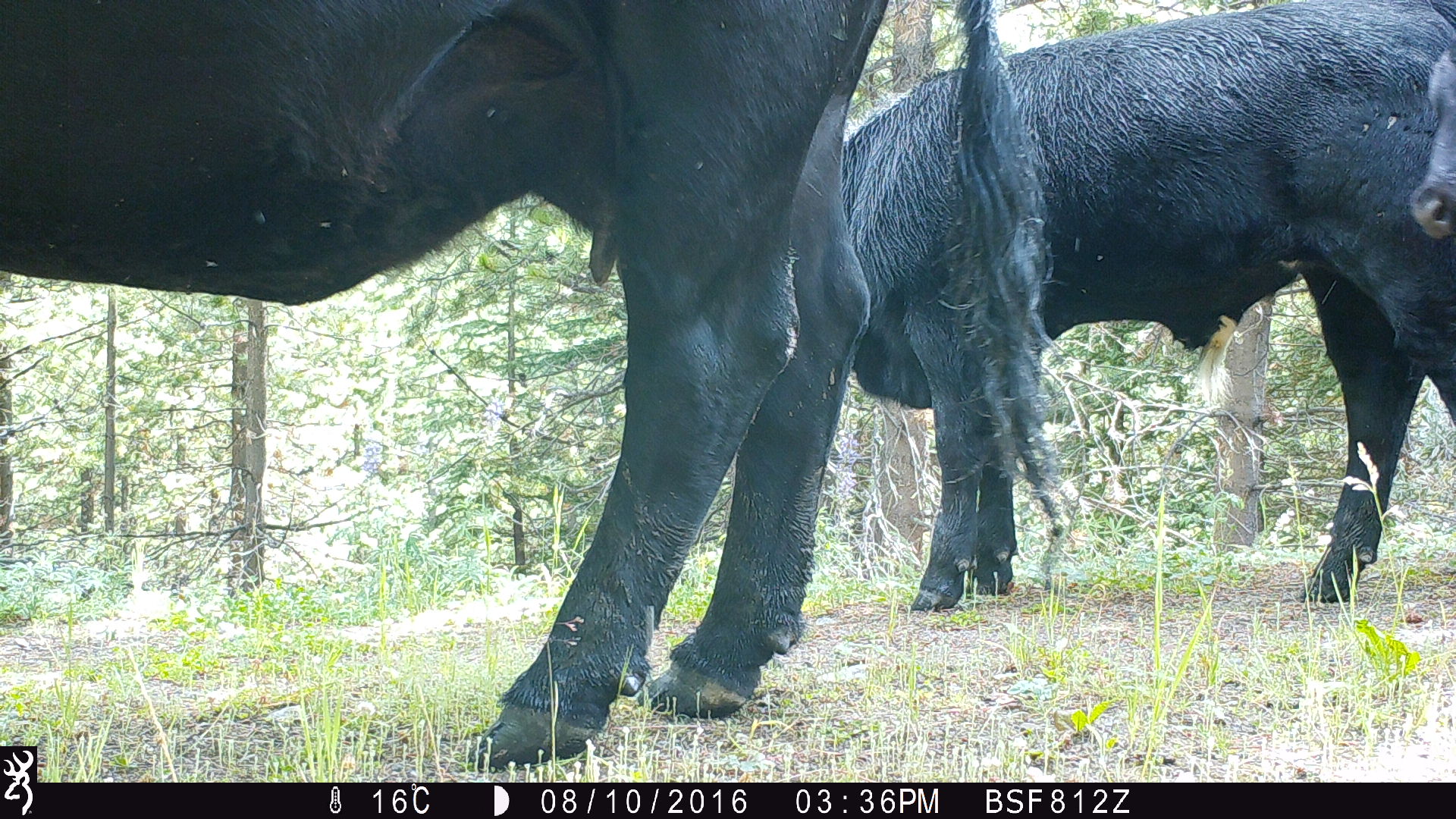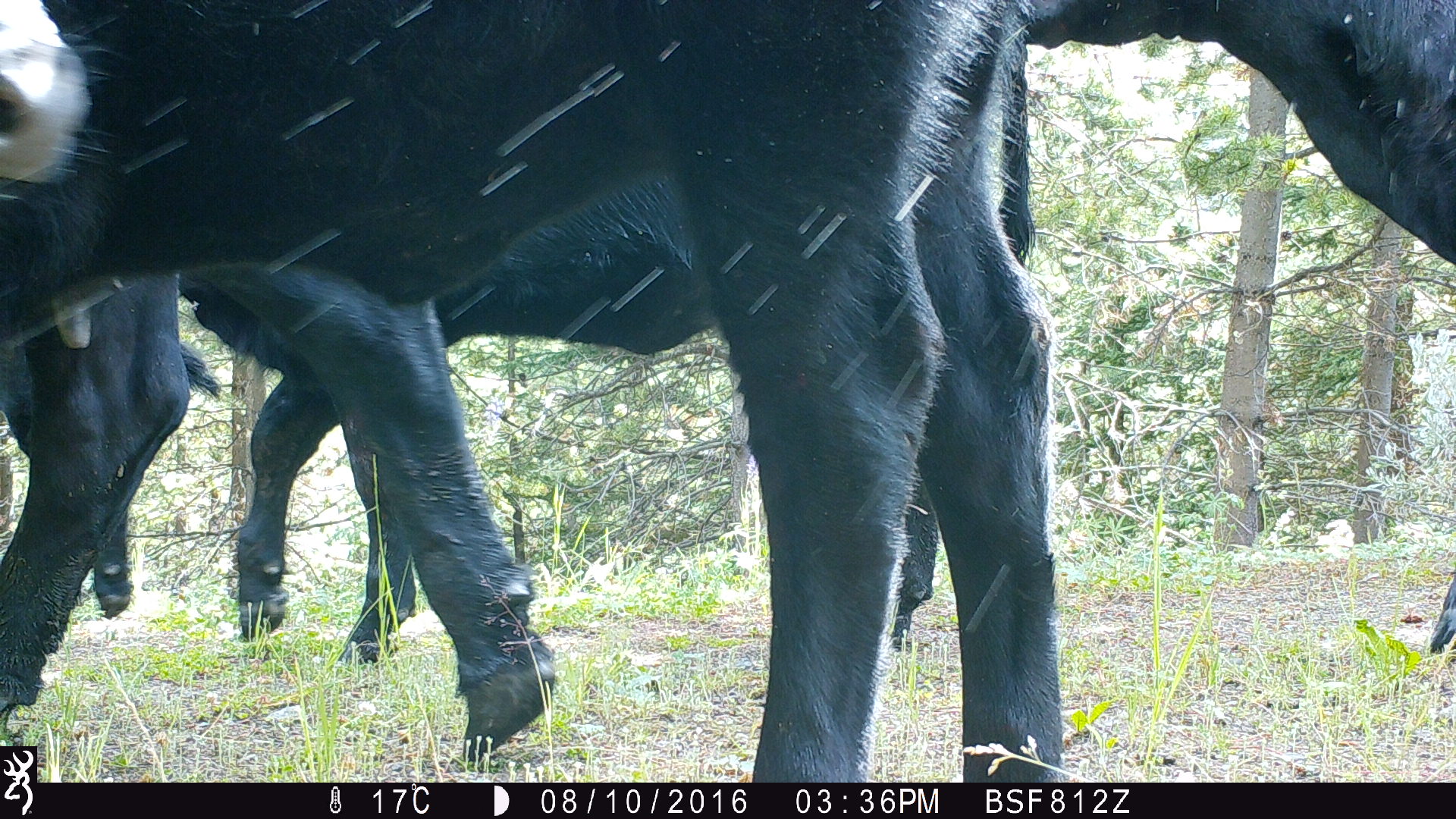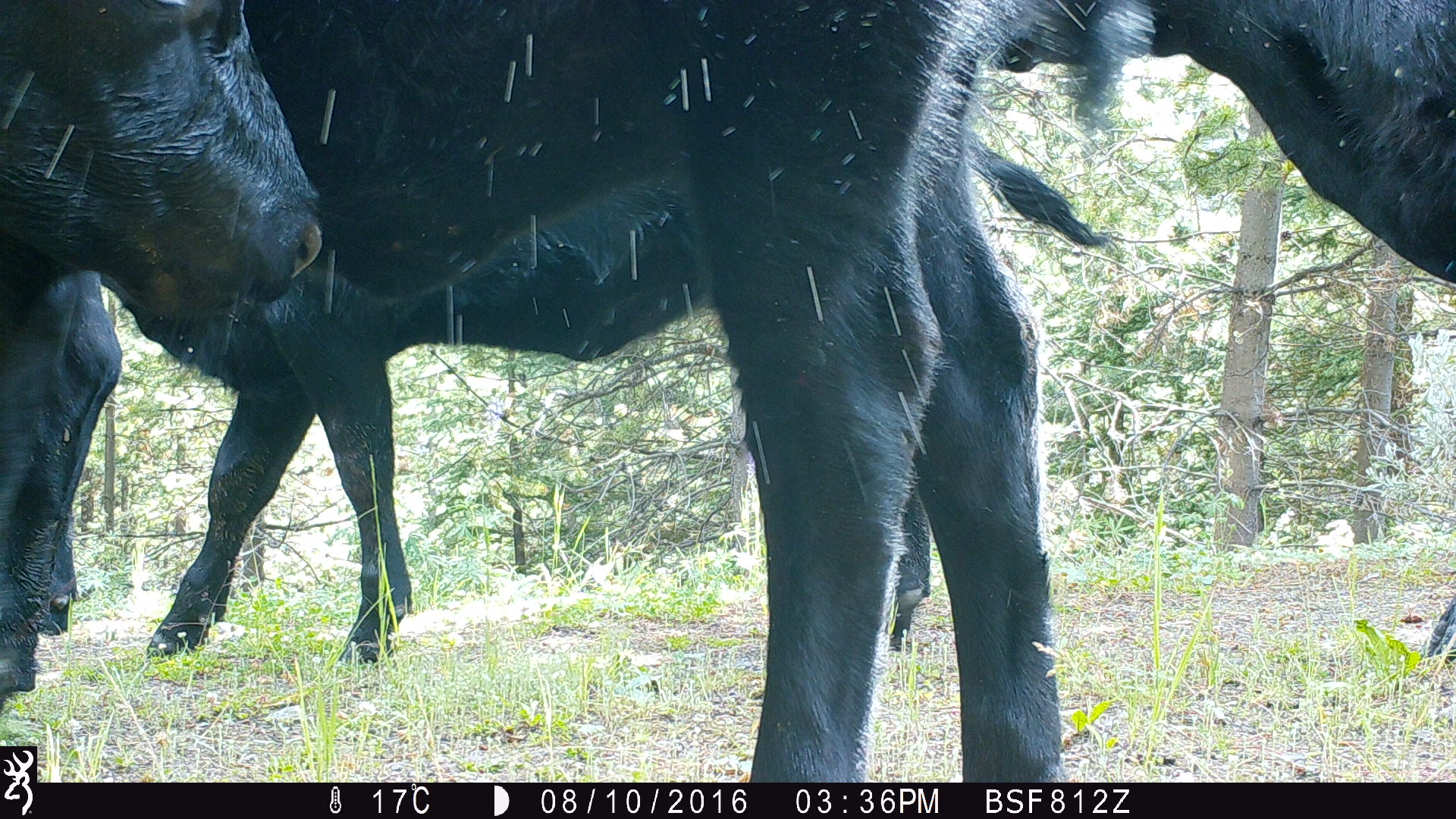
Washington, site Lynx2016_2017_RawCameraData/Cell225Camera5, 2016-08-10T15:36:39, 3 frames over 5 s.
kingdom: Animalia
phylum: Chordata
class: Mammalia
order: Artiodactyla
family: Bovidae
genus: Bos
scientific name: Bos taurus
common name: domestic cattle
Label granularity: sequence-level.